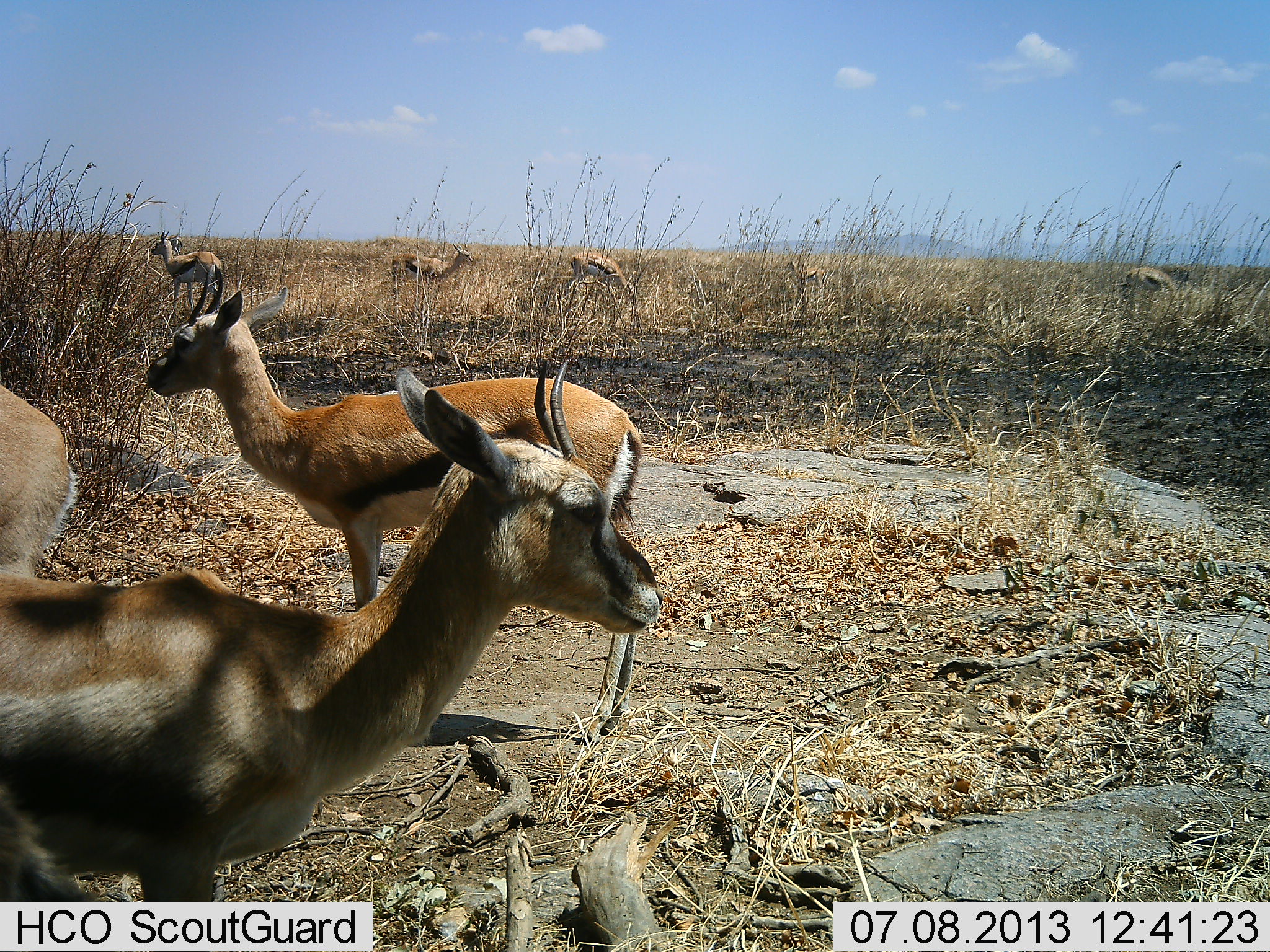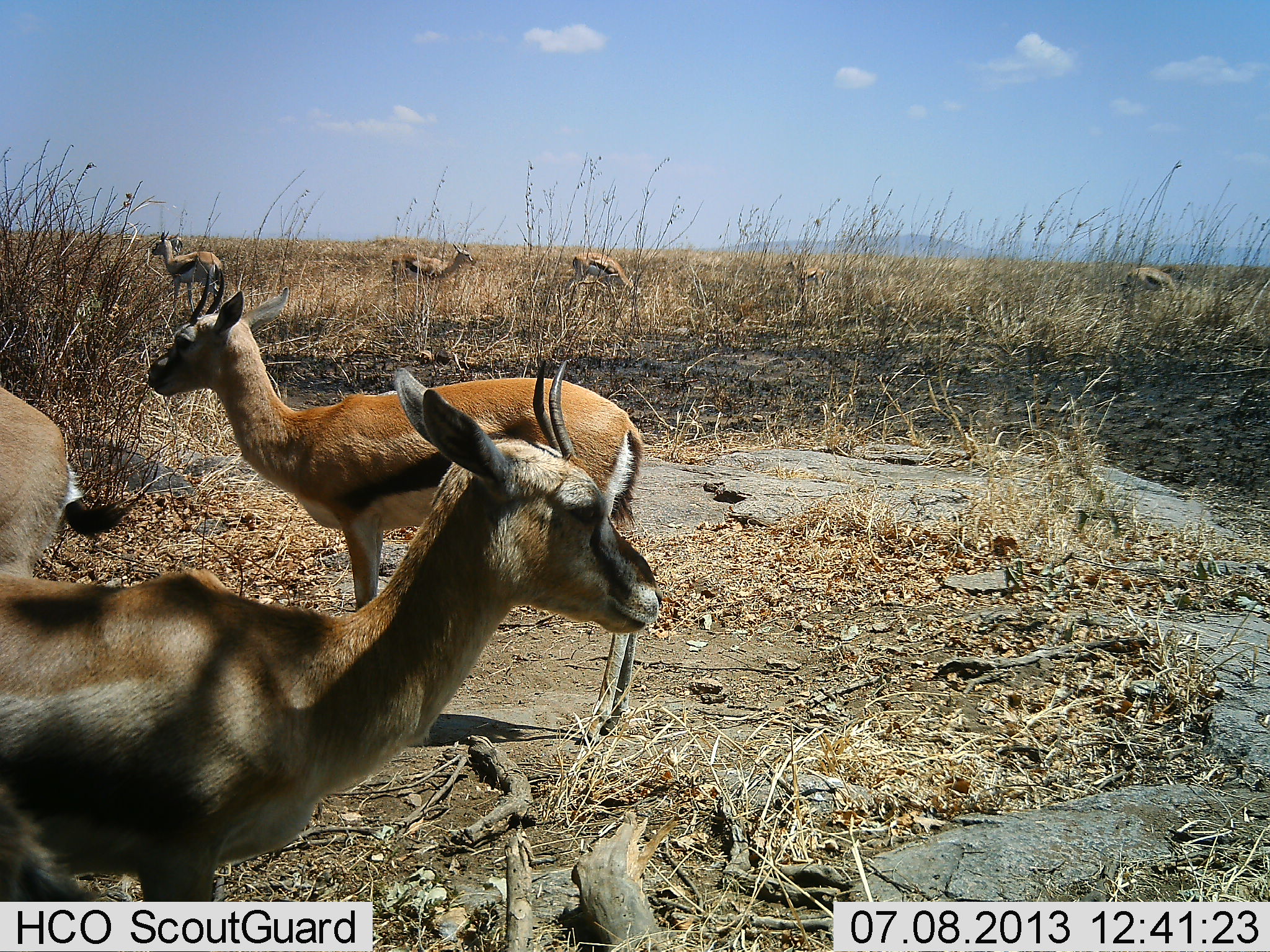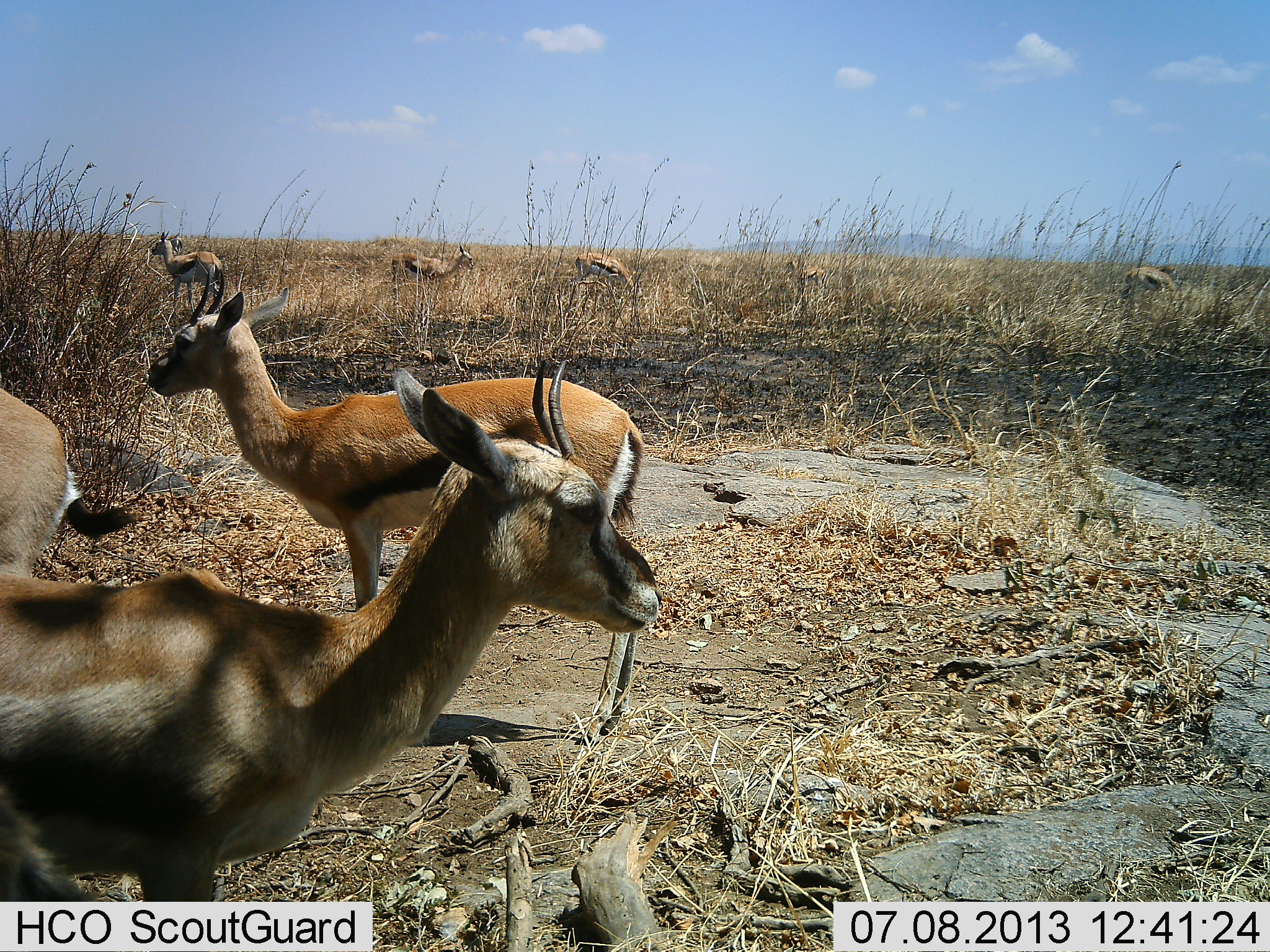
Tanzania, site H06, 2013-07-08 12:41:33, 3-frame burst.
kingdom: Animalia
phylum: Chordata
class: Mammalia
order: Artiodactyla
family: Bovidae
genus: Eudorcas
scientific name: Eudorcas thomsonii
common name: thomson's gazelle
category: gazellethomsons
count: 8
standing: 89%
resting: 15%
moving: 4%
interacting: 0%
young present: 0%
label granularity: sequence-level